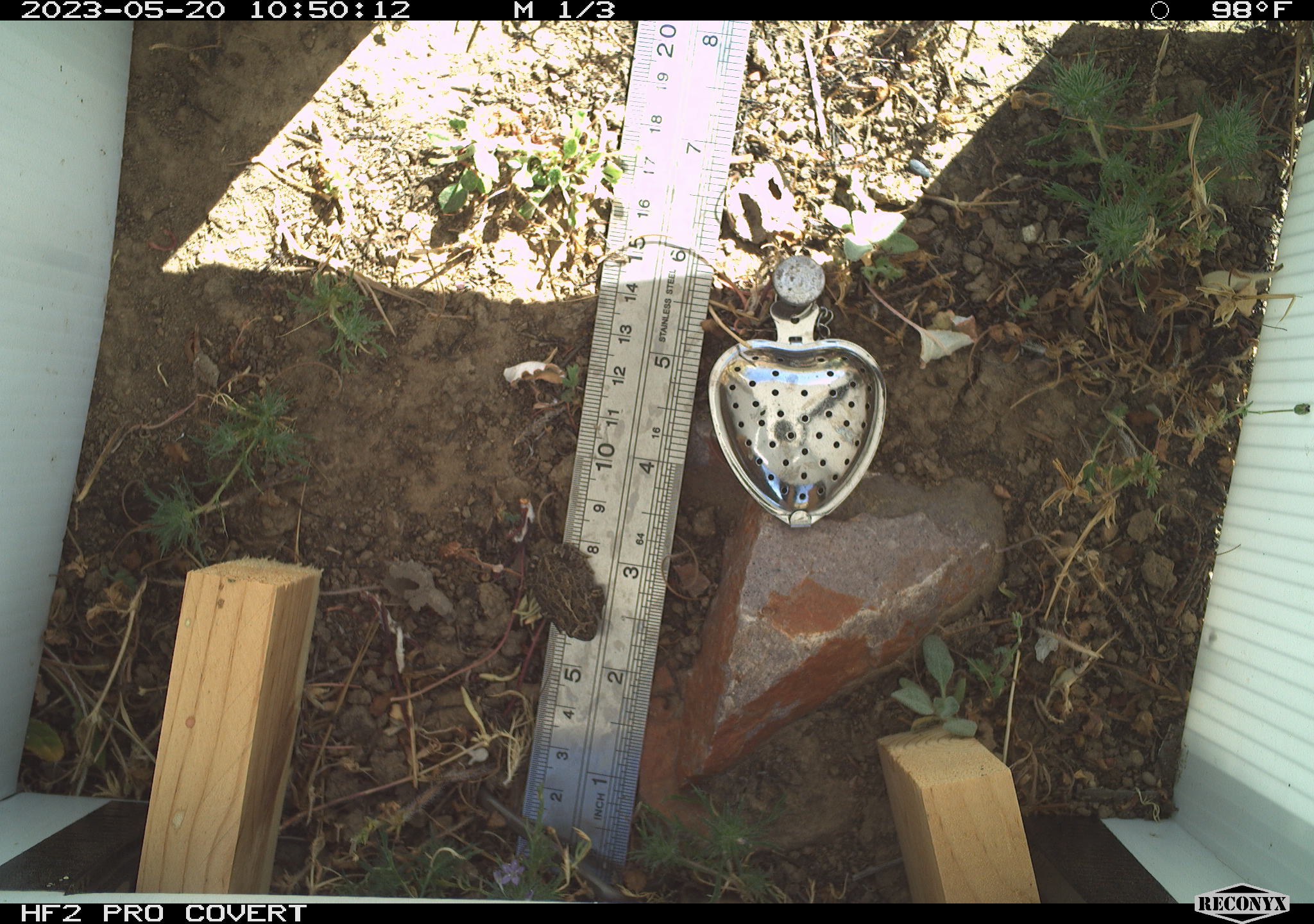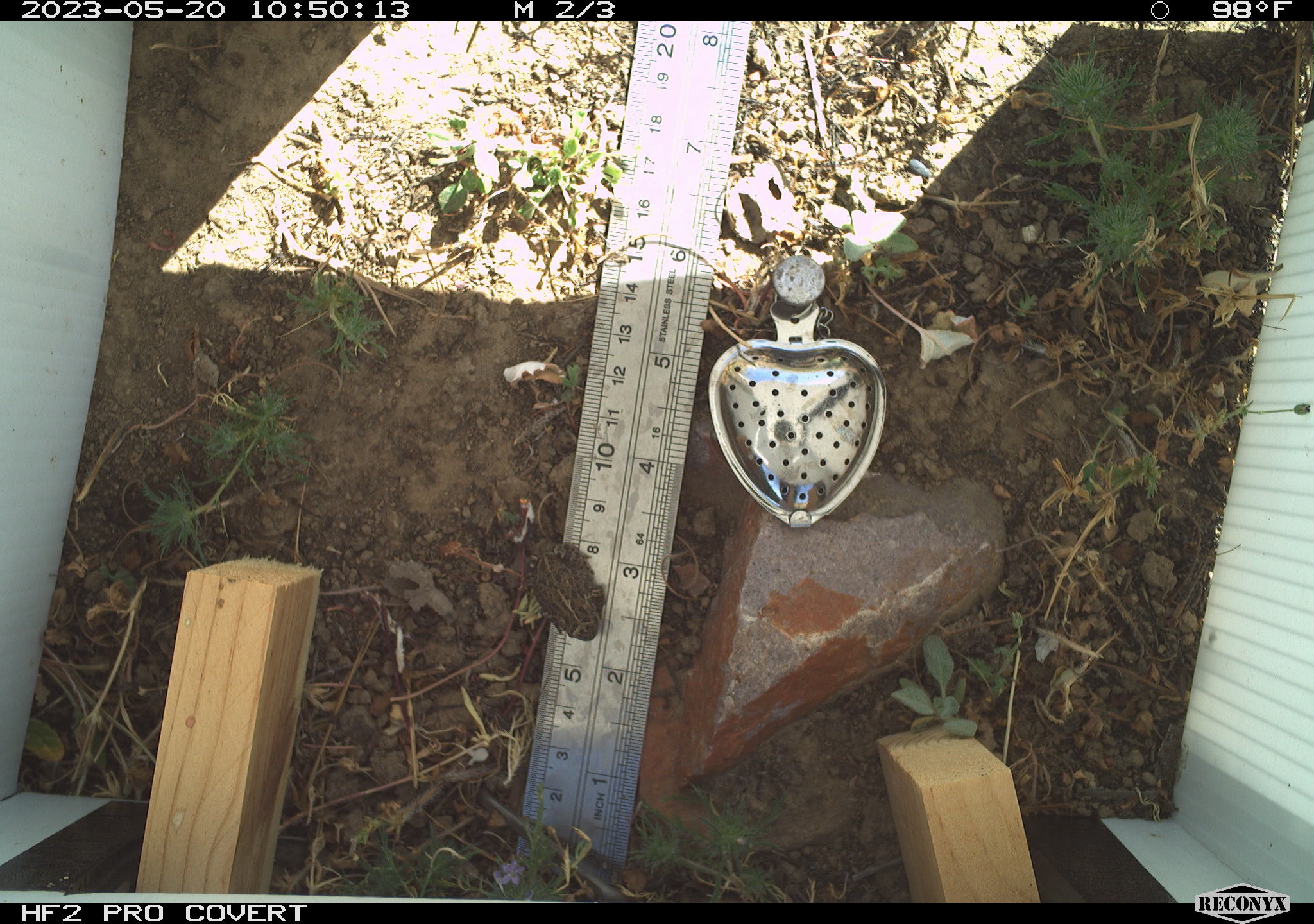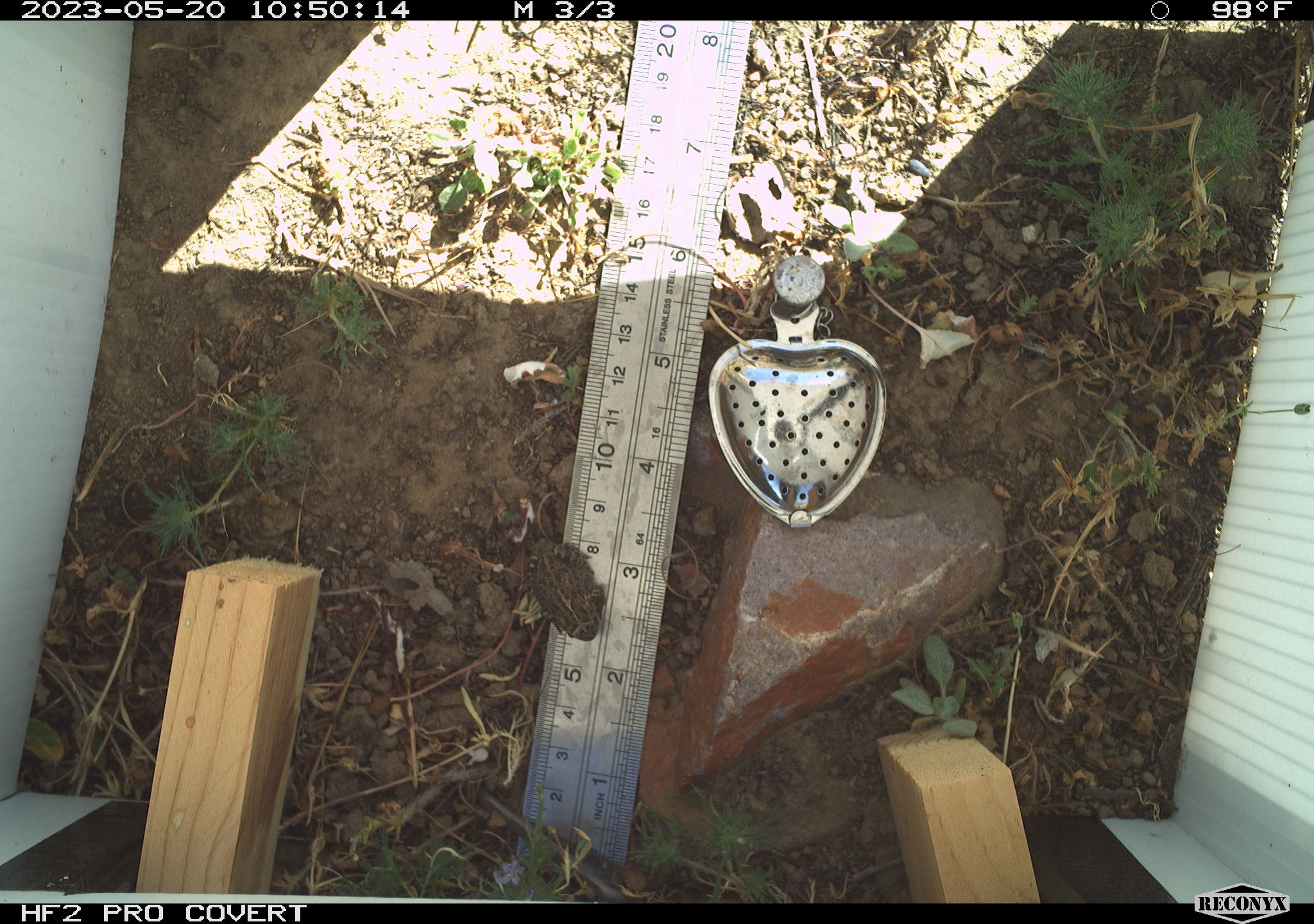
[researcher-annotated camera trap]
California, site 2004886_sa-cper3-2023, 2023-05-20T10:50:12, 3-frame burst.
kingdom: Animalia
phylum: Chordata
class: Amphibia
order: Anura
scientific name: Anura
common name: frogs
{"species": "frogs (Anura)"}